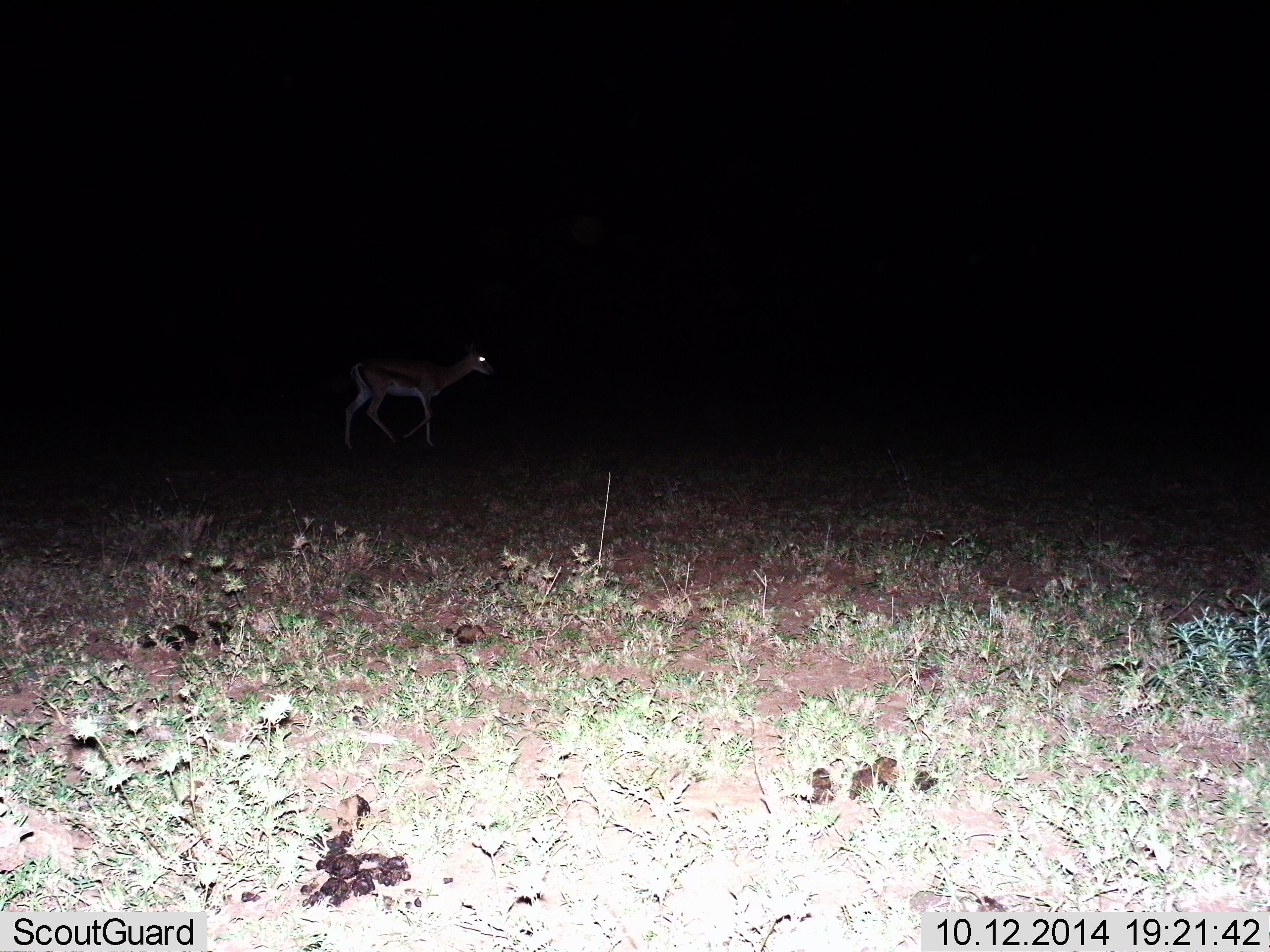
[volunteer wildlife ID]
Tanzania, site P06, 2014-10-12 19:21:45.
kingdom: Animalia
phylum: Chordata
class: Mammalia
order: Artiodactyla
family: Bovidae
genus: Eudorcas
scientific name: Eudorcas thomsonii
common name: thomson's gazelle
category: gazellethomsons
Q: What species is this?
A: Gazellethomsons (thomson's gazelle) (Eudorcas thomsonii).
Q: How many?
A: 1.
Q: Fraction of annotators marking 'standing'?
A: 10%.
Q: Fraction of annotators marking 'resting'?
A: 0%.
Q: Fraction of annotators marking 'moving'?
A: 90%.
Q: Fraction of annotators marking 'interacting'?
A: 0%.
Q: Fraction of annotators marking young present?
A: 0%.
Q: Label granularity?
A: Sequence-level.